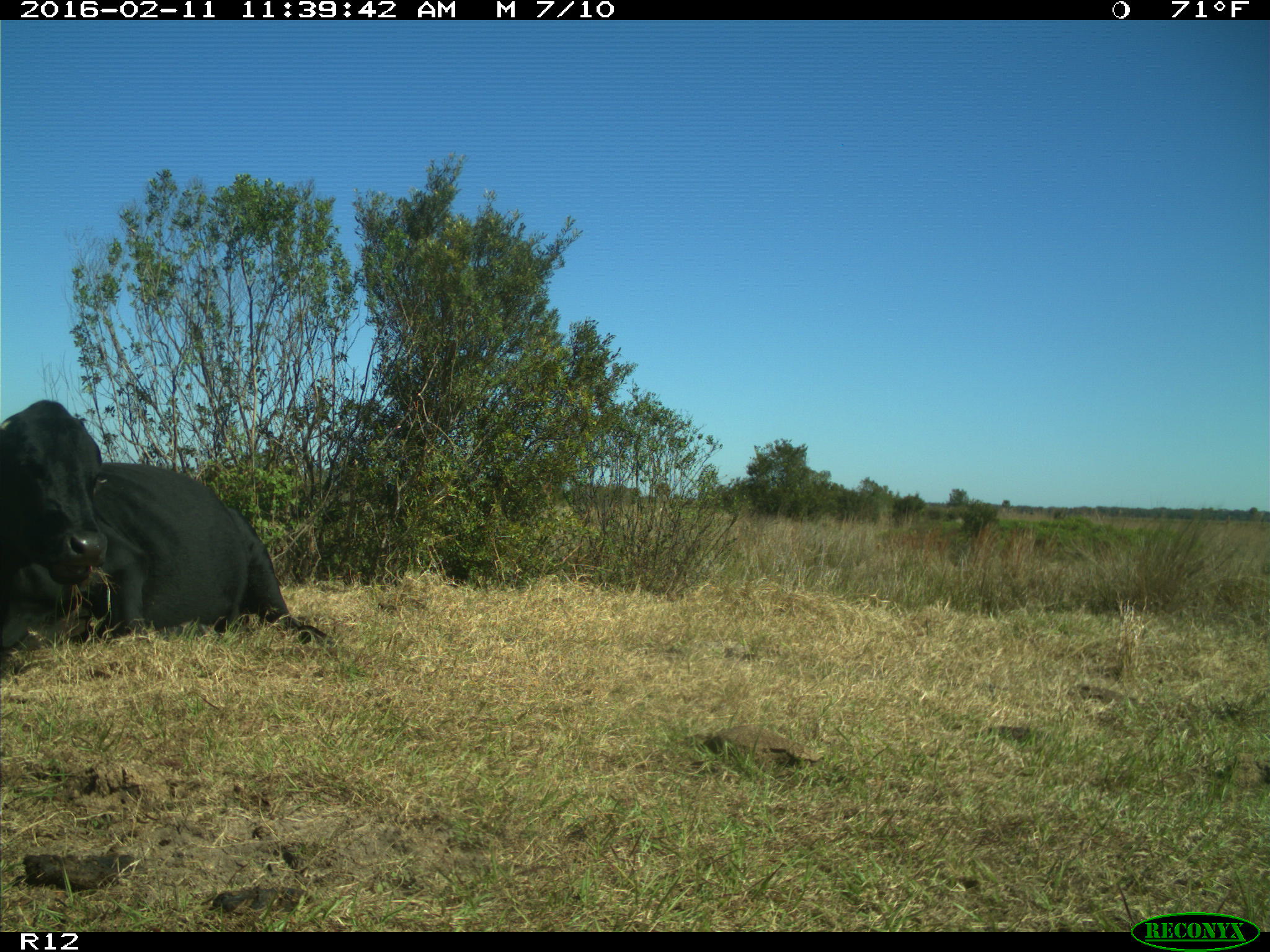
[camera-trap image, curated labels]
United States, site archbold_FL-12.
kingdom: Animalia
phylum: Chordata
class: Mammalia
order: Artiodactyla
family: Bovidae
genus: Bos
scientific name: Bos taurus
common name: domestic cow